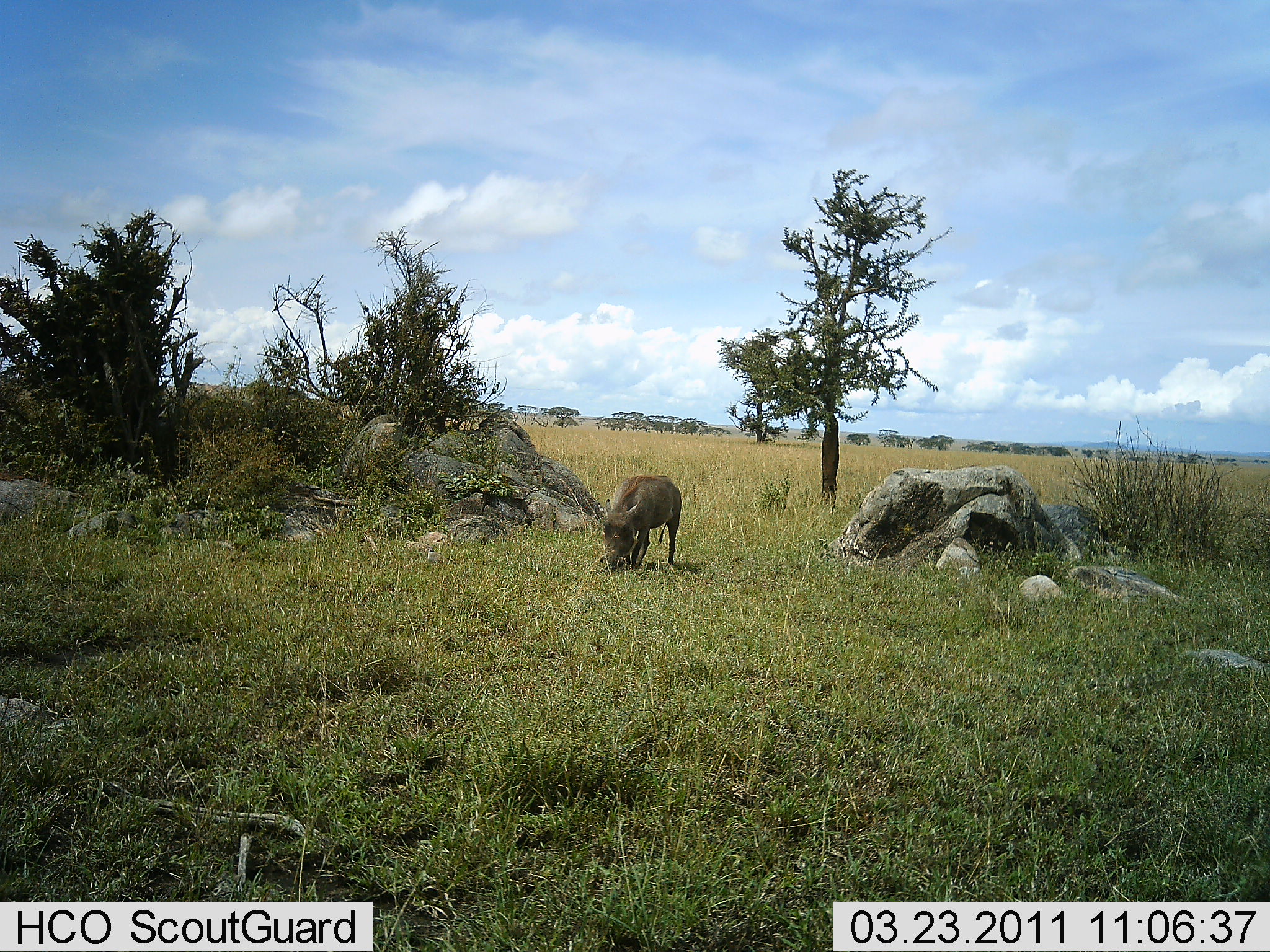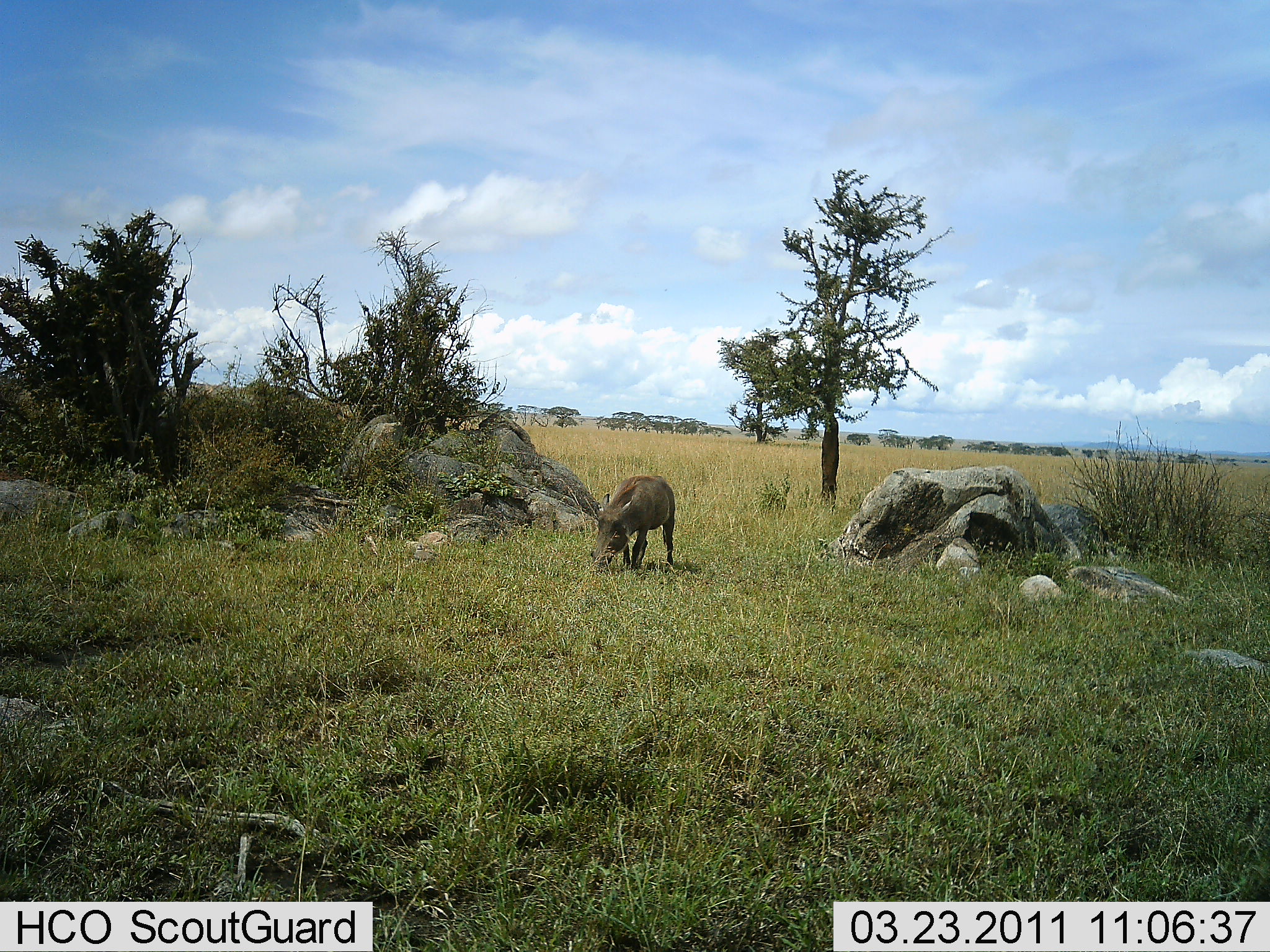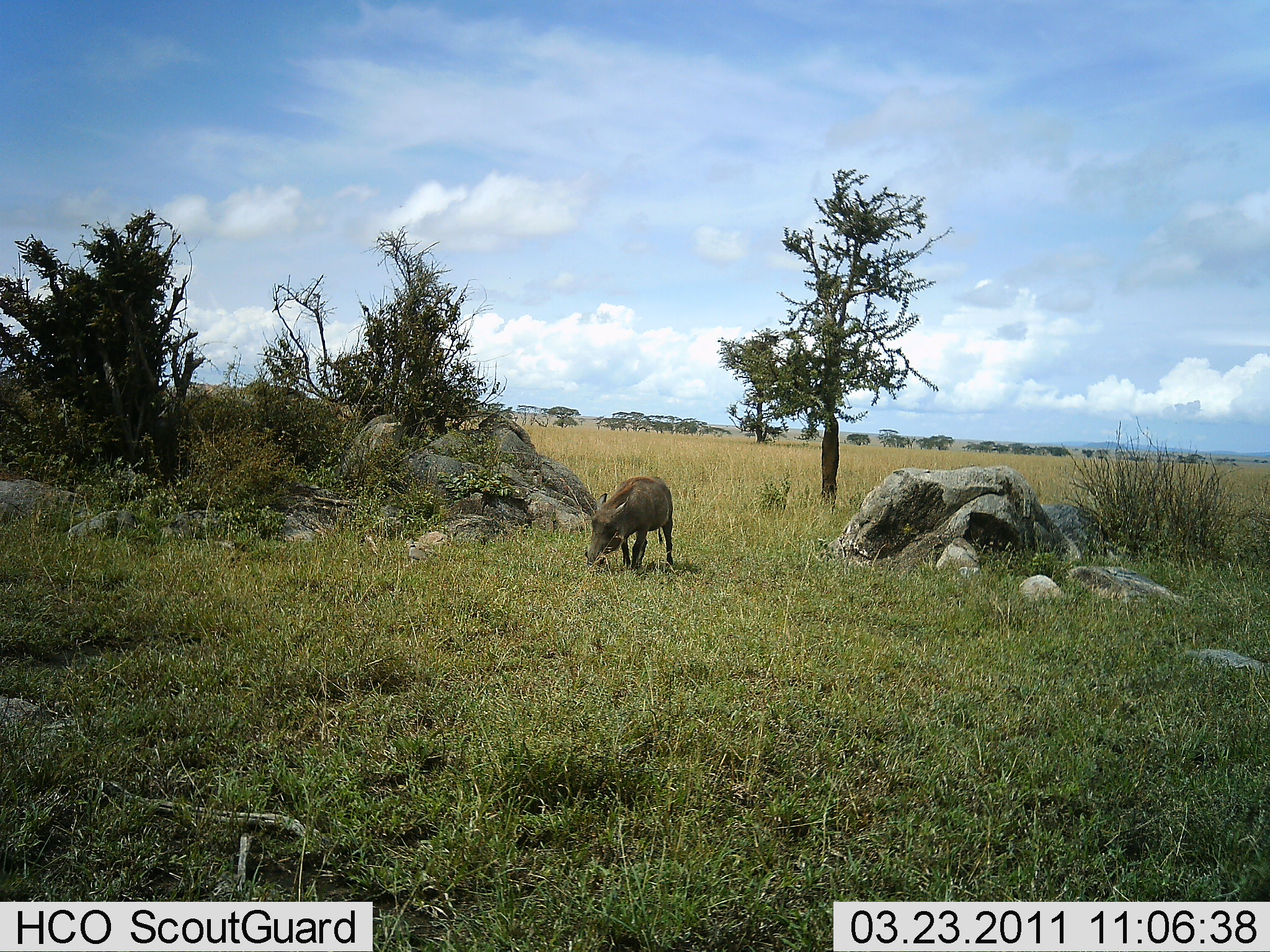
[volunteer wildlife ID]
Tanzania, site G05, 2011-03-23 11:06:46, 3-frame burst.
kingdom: Animalia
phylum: Chordata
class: Mammalia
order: Artiodactyla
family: Suidae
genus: Phacochoerus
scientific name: Phacochoerus africanus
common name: warthog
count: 1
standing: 21%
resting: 0%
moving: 14%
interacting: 0%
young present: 0%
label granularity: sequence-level